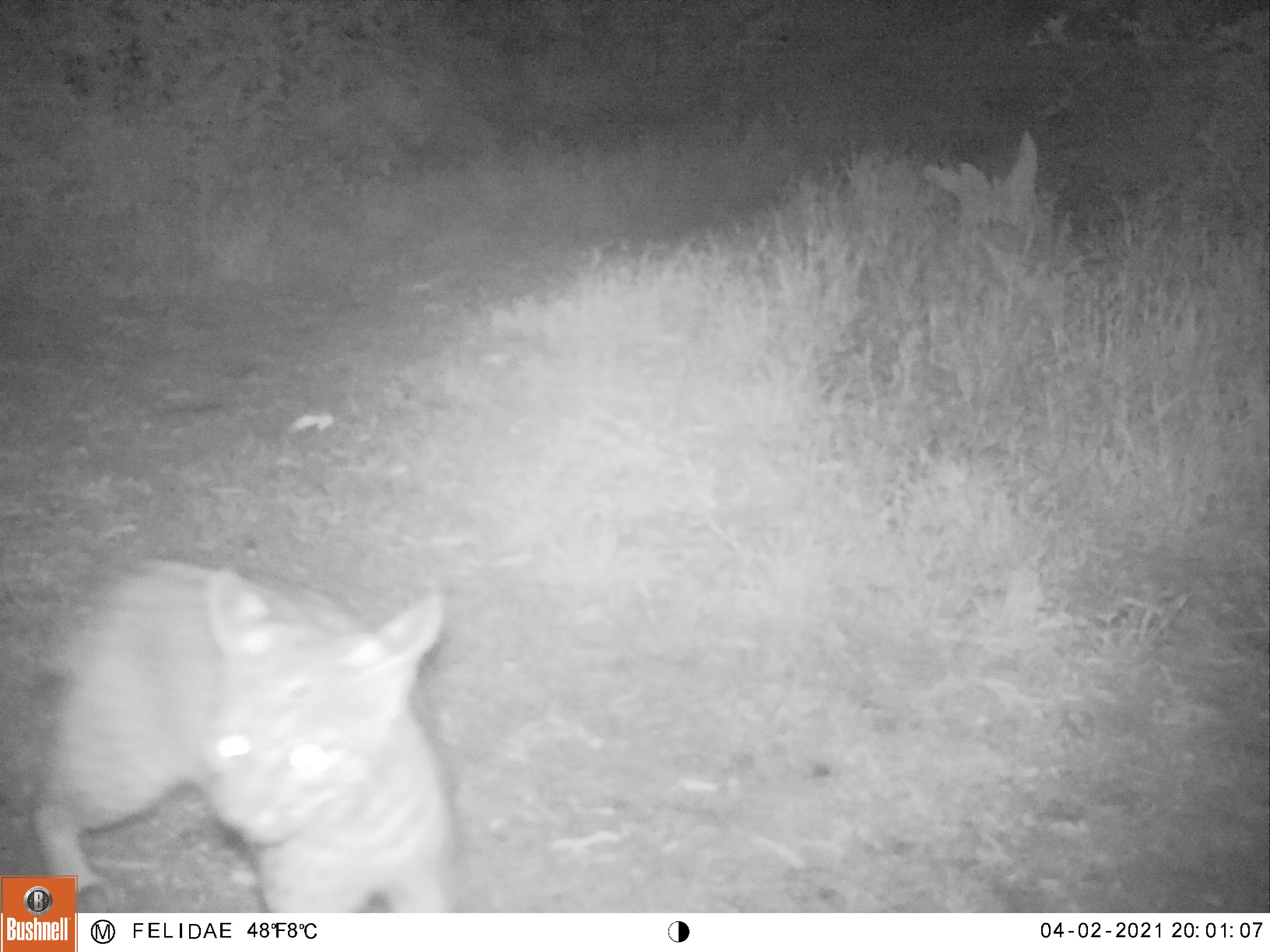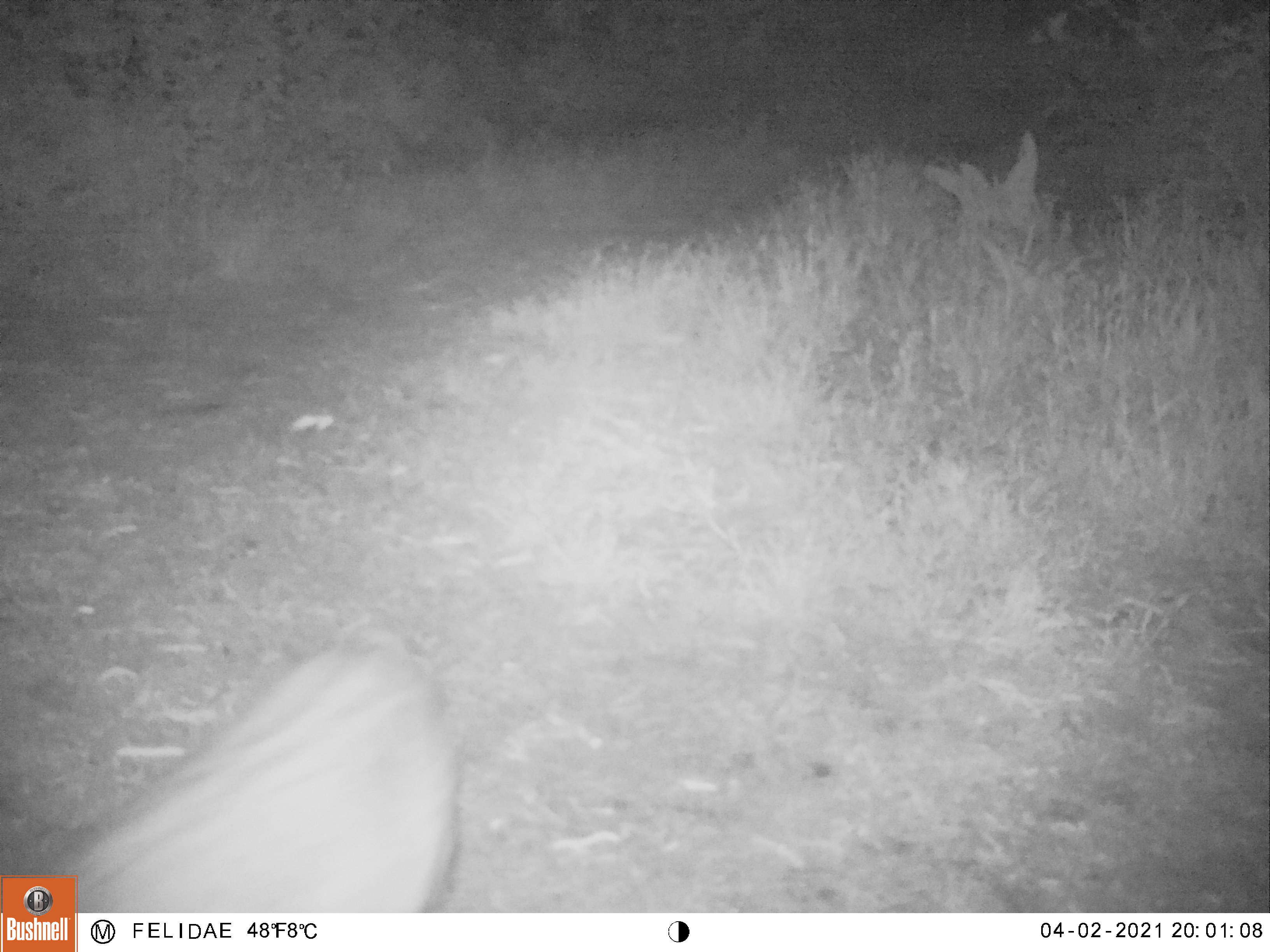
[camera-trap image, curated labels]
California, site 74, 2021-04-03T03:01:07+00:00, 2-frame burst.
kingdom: Animalia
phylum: Chordata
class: Mammalia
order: Carnivora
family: Felidae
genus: Lynx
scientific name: Lynx rufus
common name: bobcat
Bobcat (Lynx rufus).